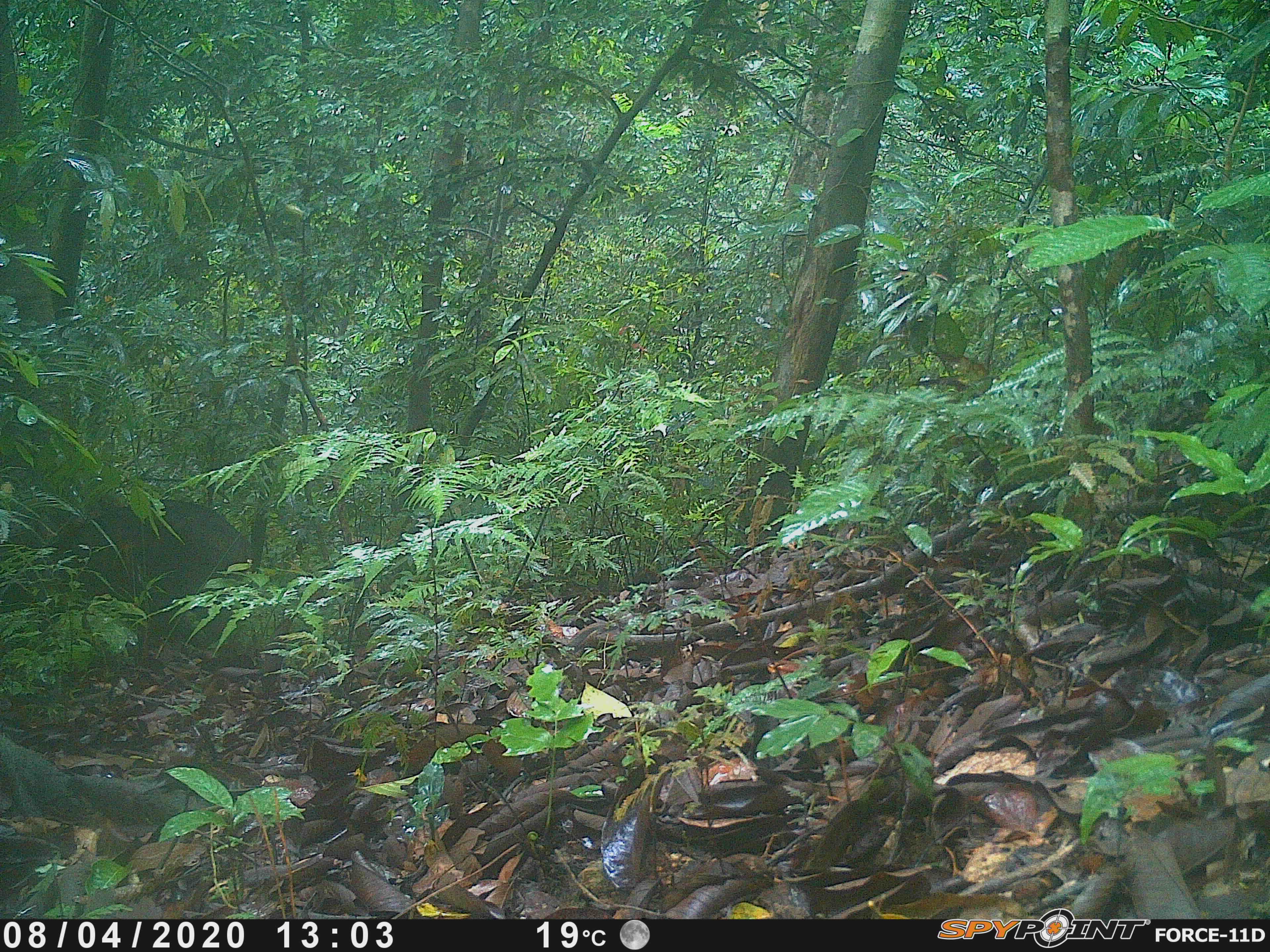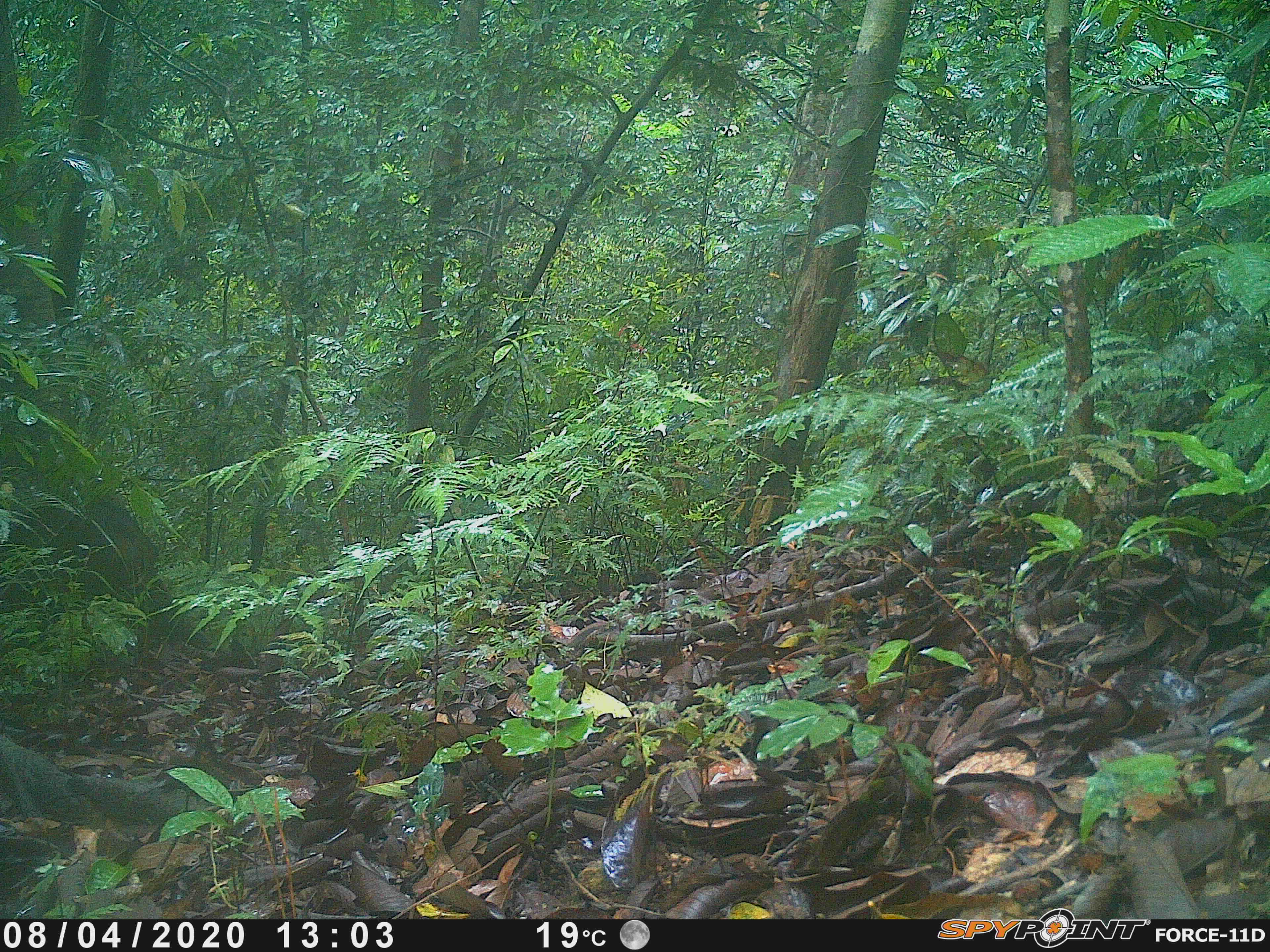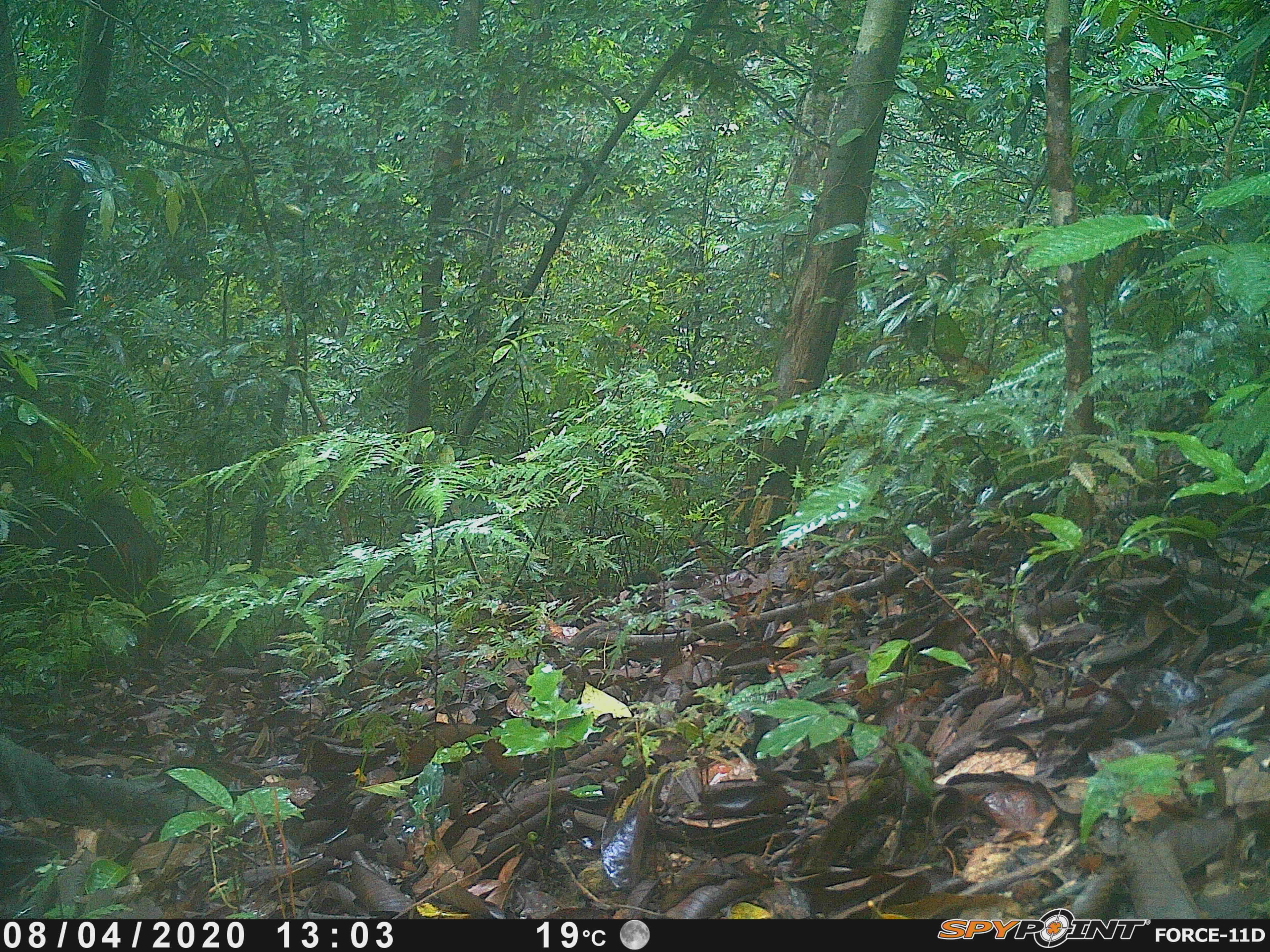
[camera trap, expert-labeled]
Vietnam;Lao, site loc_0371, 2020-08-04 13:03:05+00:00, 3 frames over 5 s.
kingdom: Animalia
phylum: Chordata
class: Mammalia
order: Artiodactyla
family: Suidae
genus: Sus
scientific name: Sus scrofa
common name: eurasian wild pig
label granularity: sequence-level